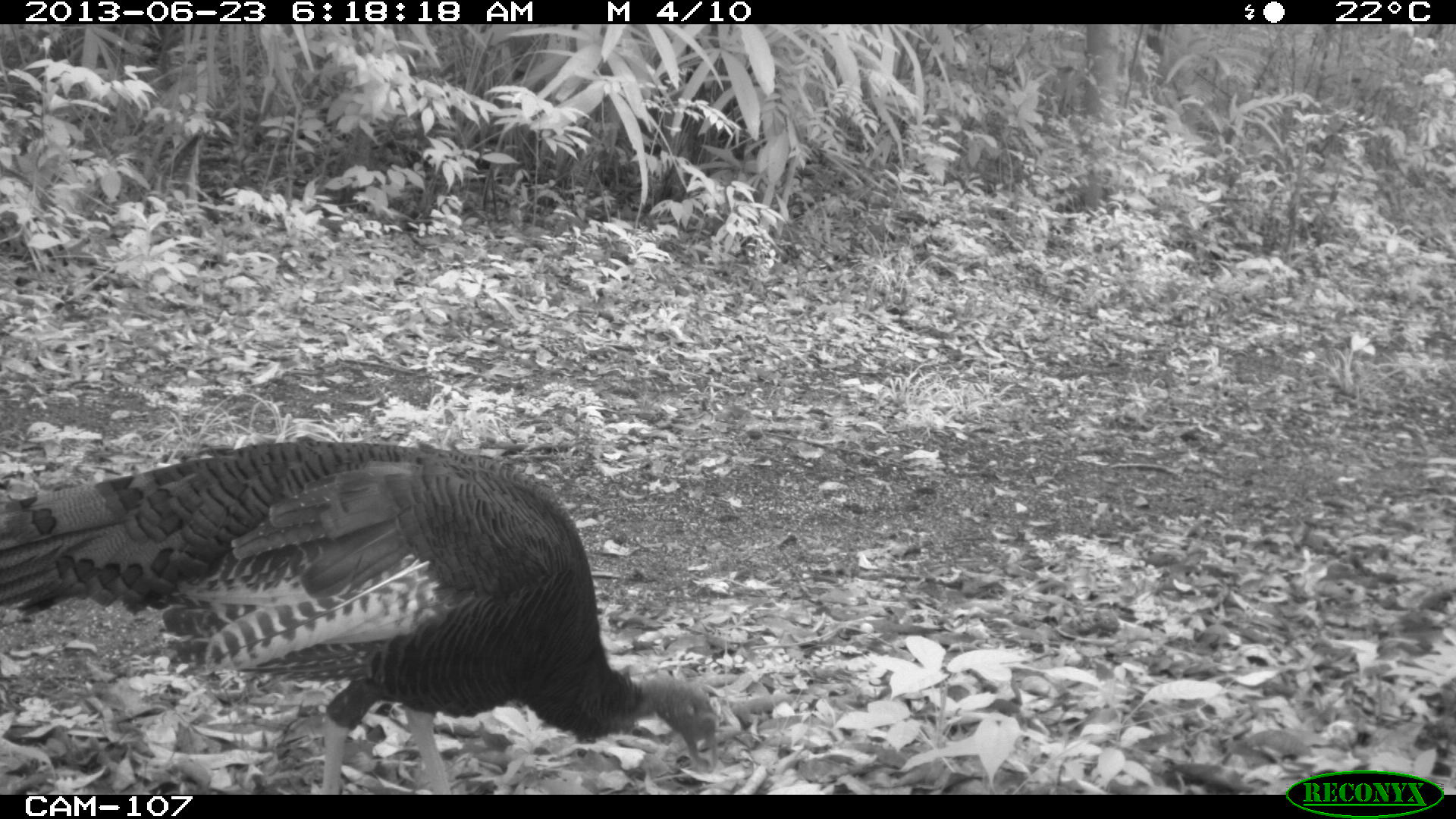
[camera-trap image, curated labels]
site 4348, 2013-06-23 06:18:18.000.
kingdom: Animalia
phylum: Chordata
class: Aves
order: Galliformes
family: Phasianidae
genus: Meleagris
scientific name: Meleagris ocellata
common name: ocellated turkey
Meleagris ocellata (ocellated turkey), count 2.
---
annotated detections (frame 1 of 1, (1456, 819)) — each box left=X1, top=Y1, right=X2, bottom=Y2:
meleagris ocellata: left=0, top=436, right=719, bottom=794